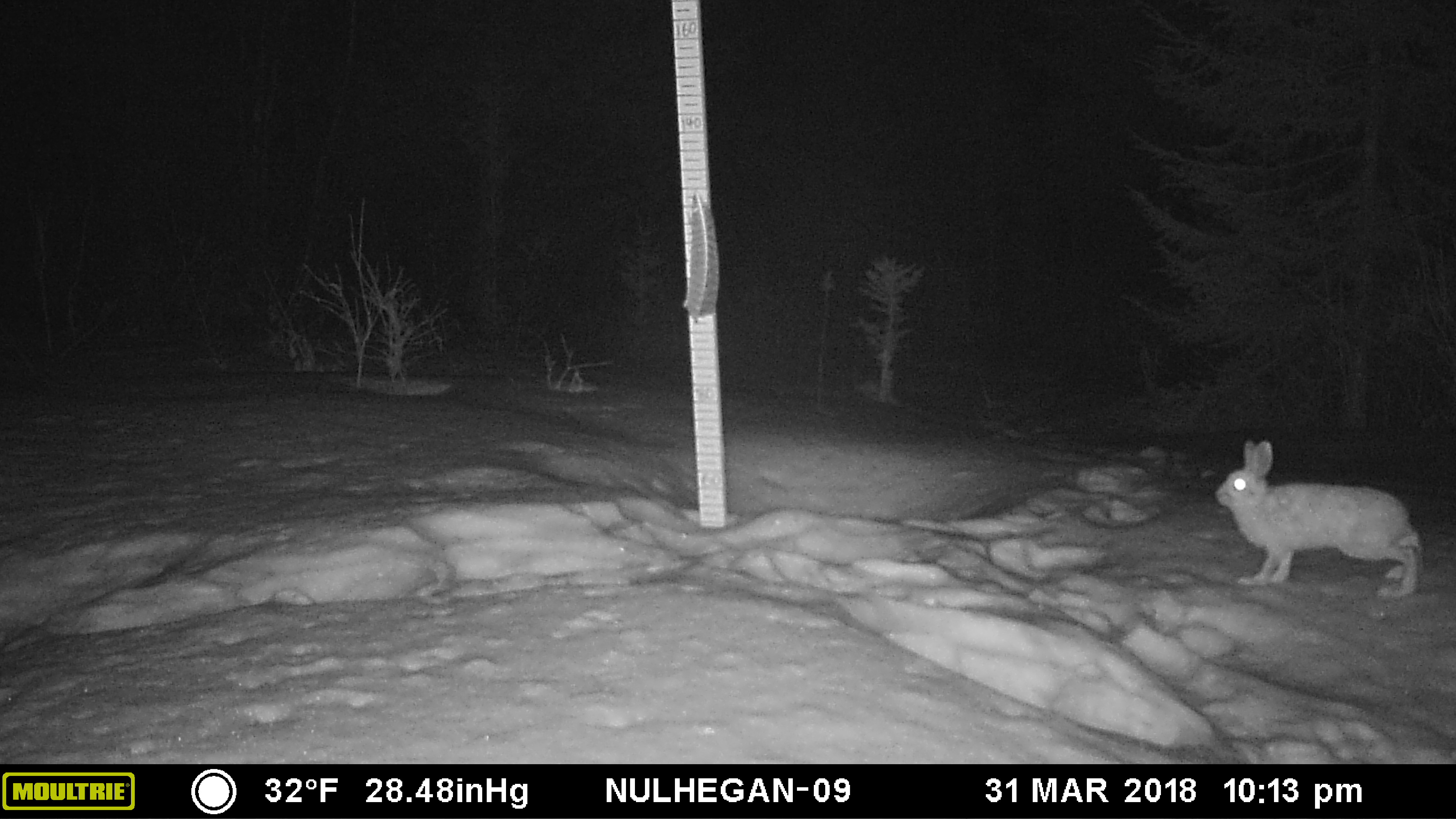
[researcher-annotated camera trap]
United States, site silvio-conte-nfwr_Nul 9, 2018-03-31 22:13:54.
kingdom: Animalia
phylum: Chordata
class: Mammalia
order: Lagomorpha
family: Leporidae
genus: Lepus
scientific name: Lepus americanus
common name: snowshoe hare